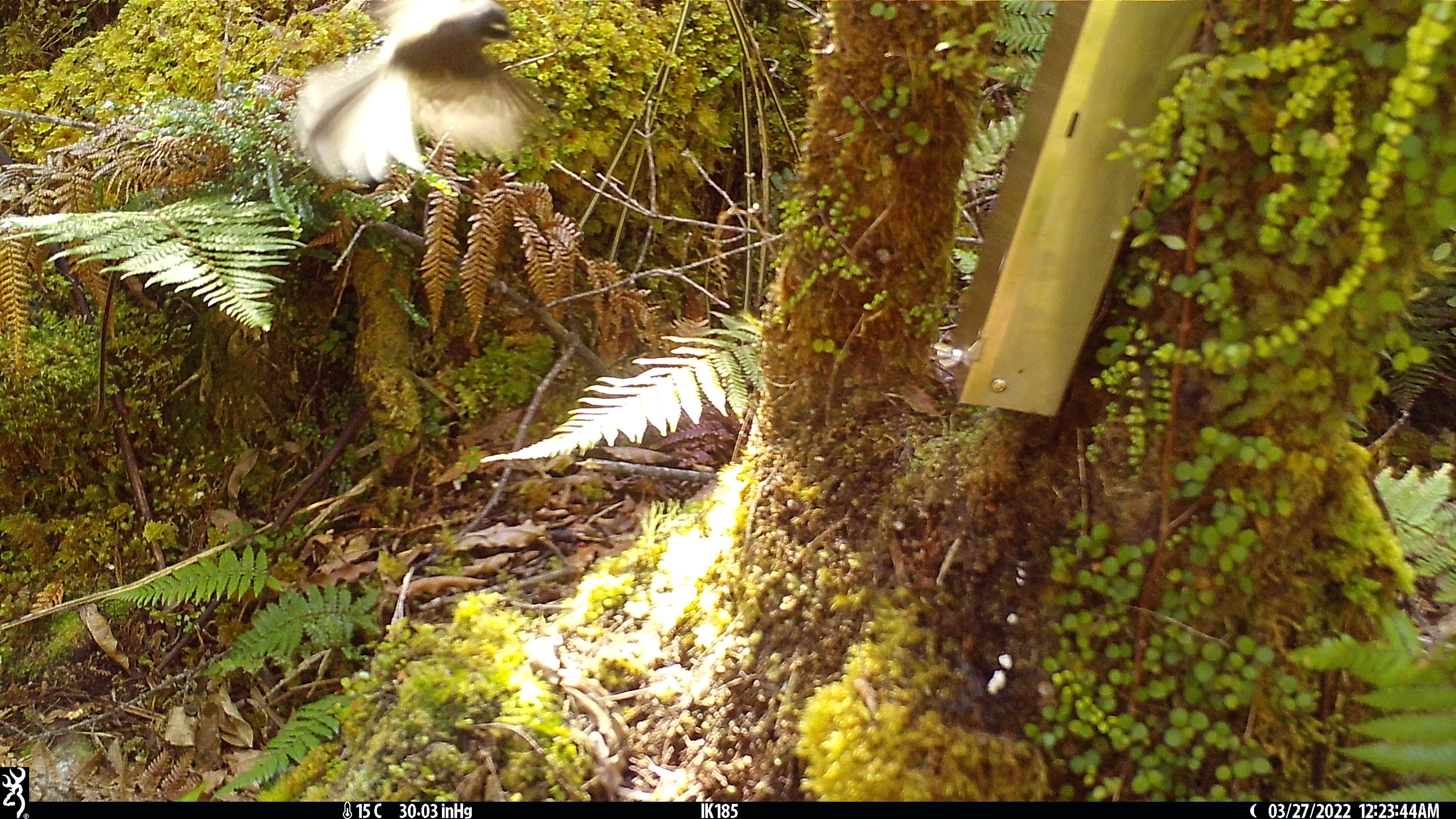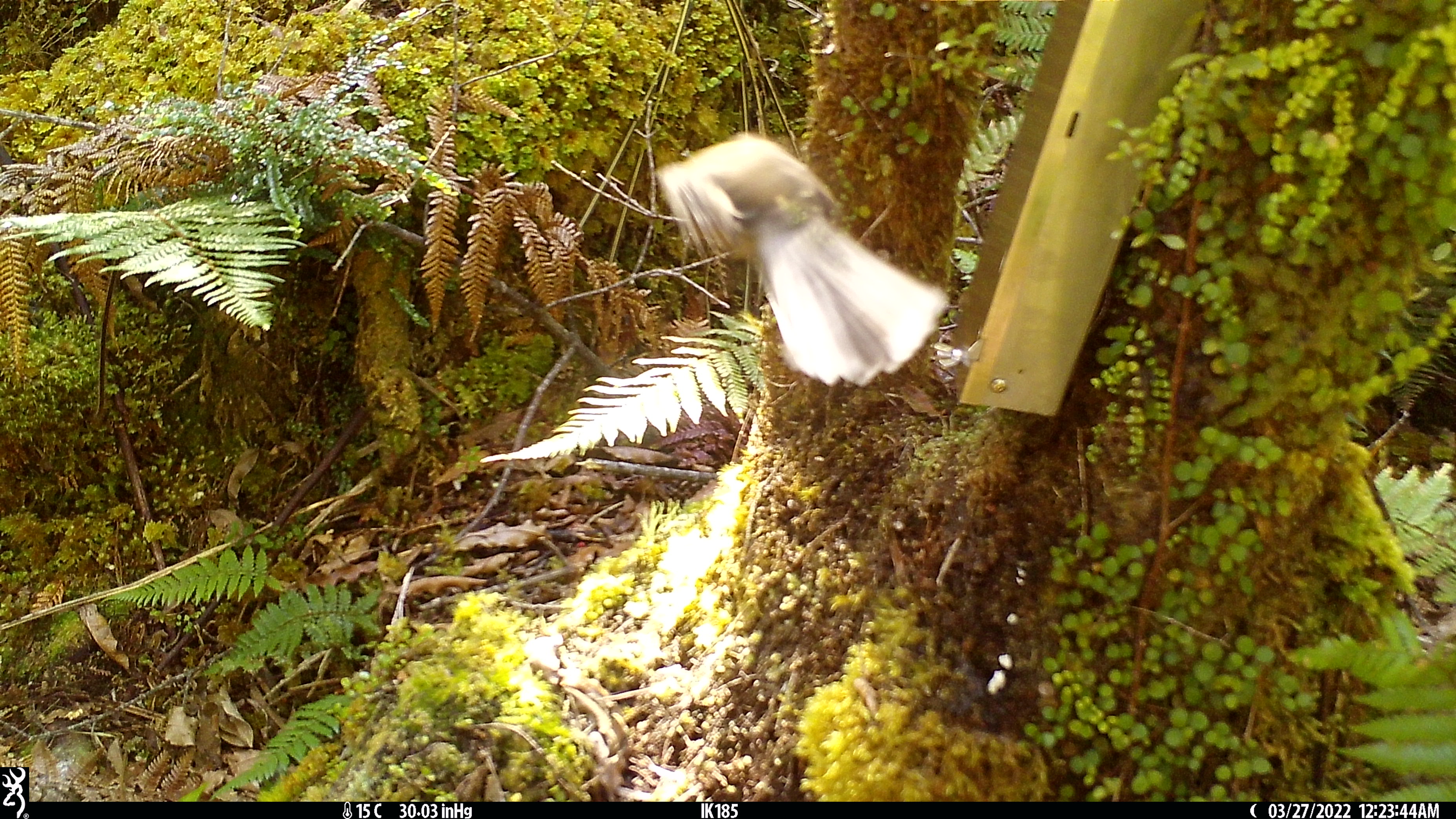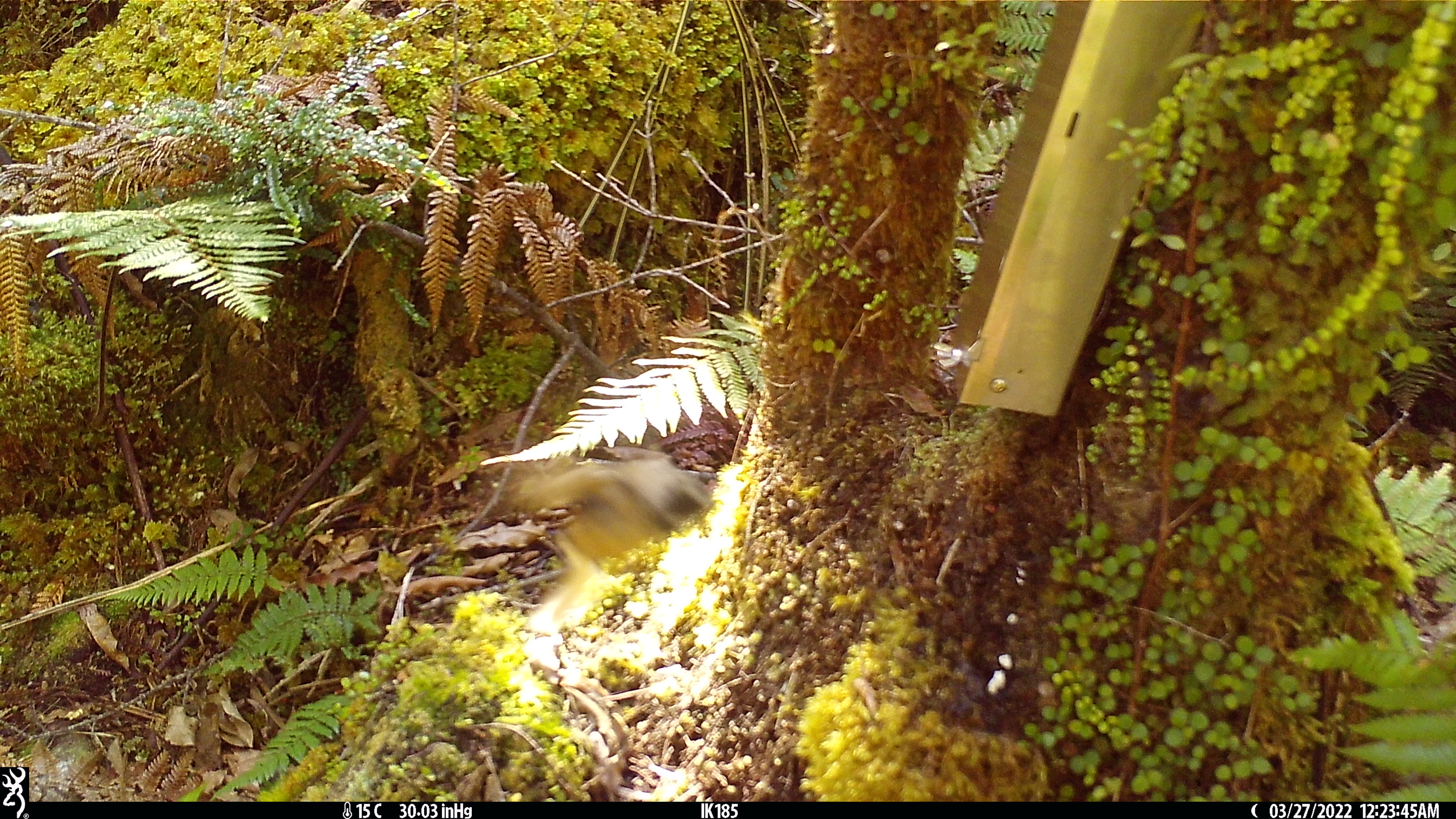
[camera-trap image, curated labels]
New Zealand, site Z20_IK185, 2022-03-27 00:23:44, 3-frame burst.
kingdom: Animalia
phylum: Chordata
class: Aves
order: Passeriformes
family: Rhipiduridae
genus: Rhipidura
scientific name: Rhipidura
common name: fantails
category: fantail